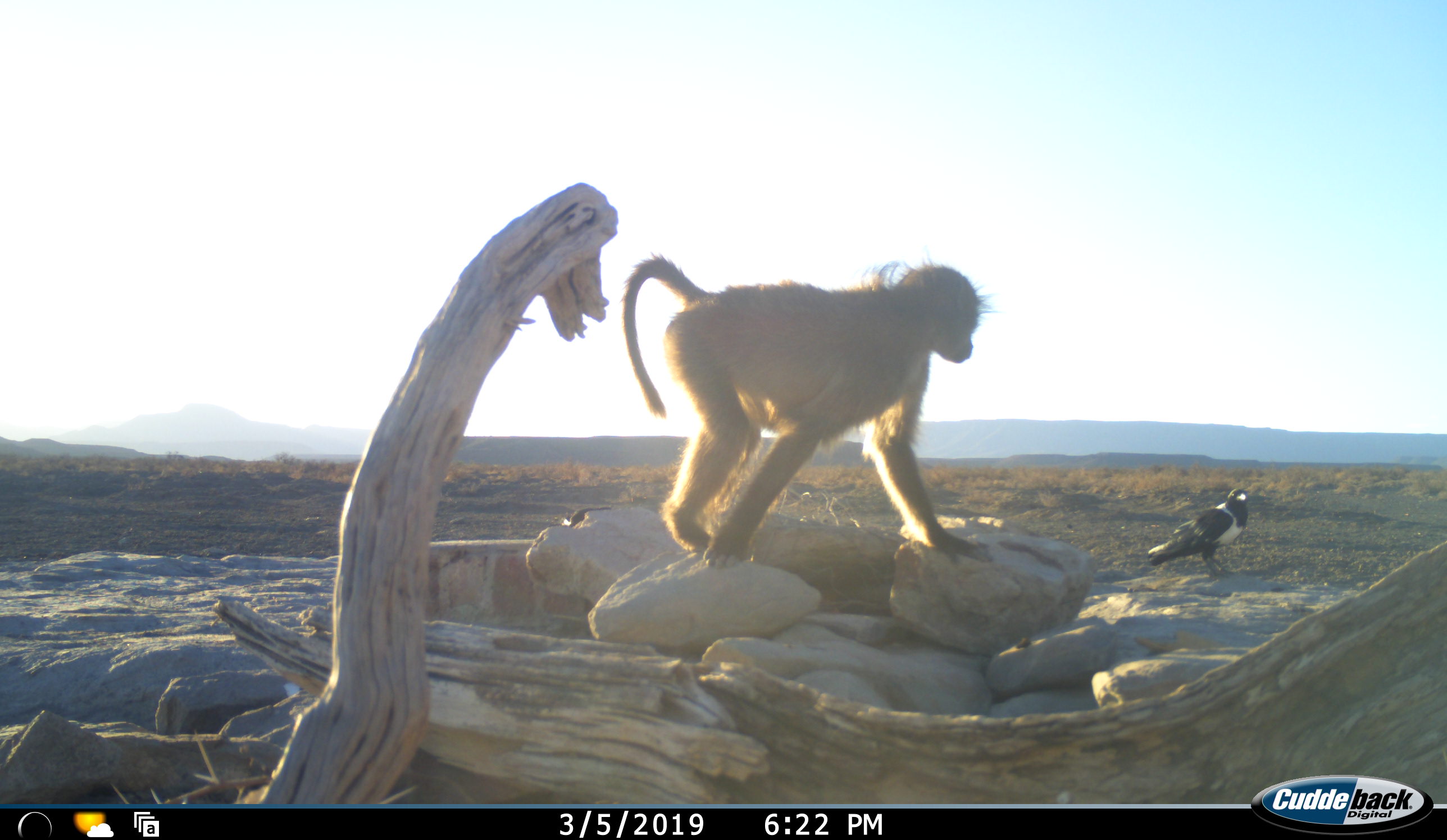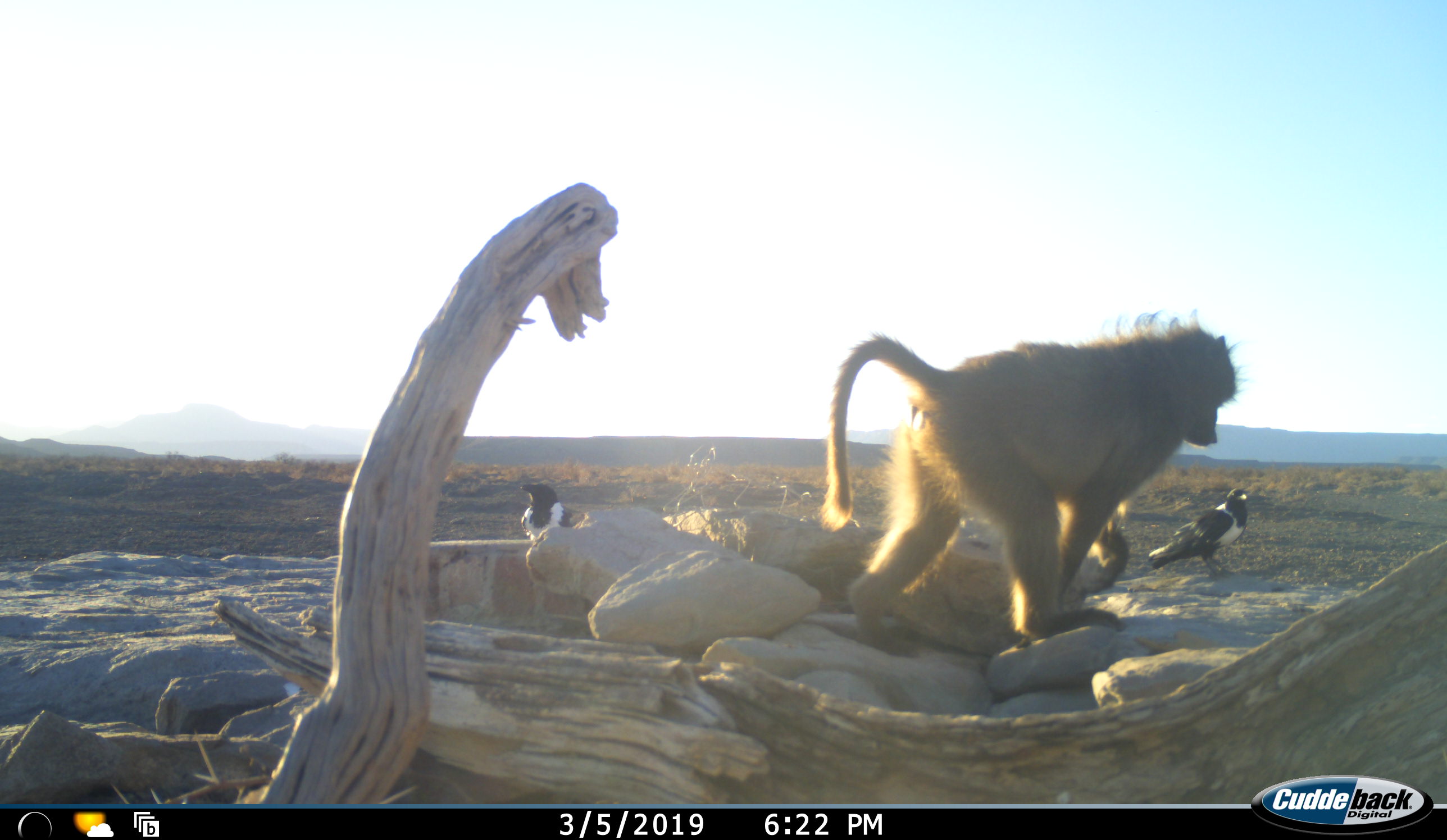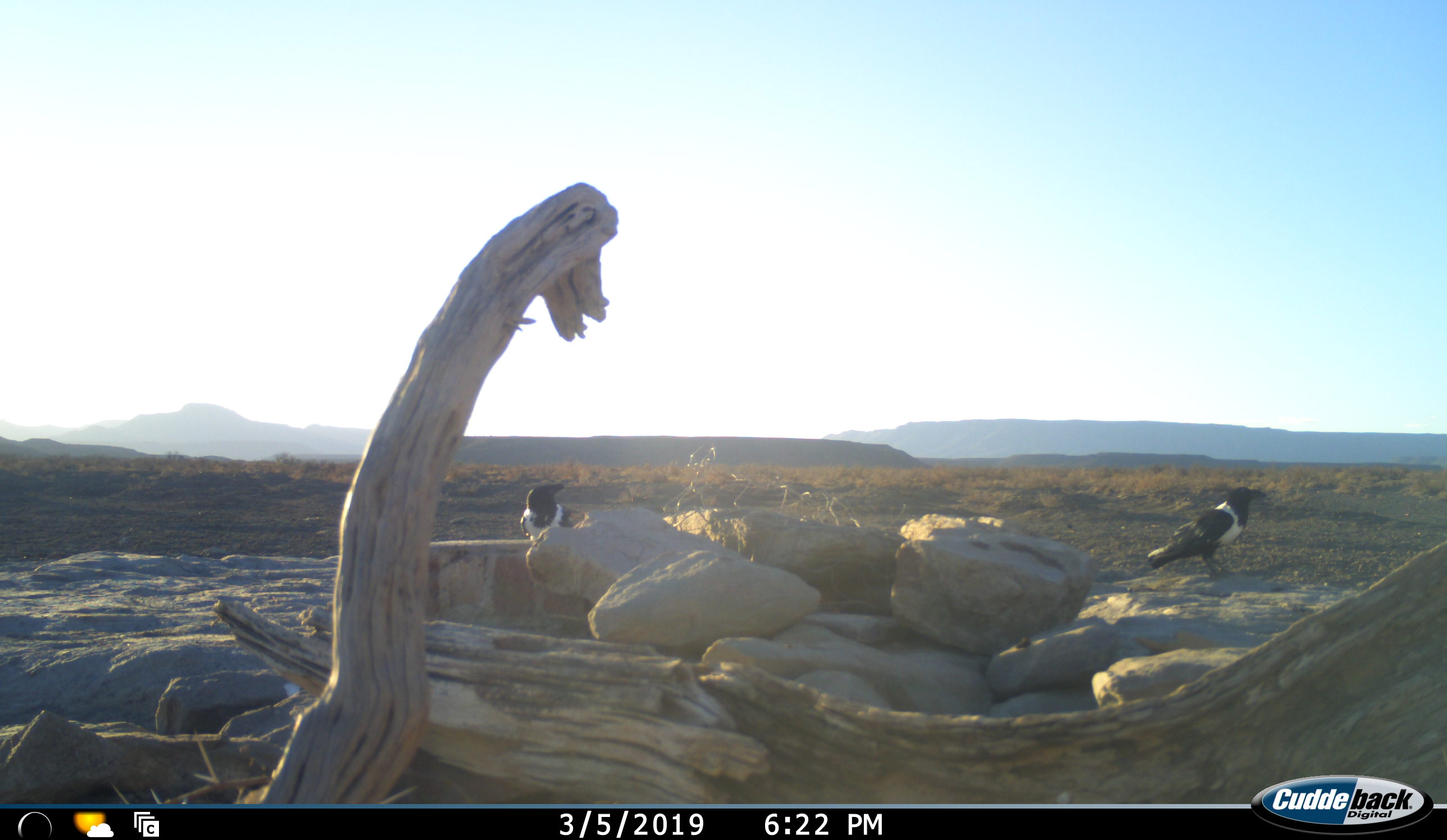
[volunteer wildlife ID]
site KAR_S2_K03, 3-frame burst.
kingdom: Animalia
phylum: Chordata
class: Mammalia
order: Primates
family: Cercopithecidae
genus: Papio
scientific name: Papio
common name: baboon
Baboon (Papio), count 1. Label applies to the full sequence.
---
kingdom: Animalia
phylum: Chordata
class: Aves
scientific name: Aves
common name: bird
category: birdother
Birdother (bird) (Aves), count 2. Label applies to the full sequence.